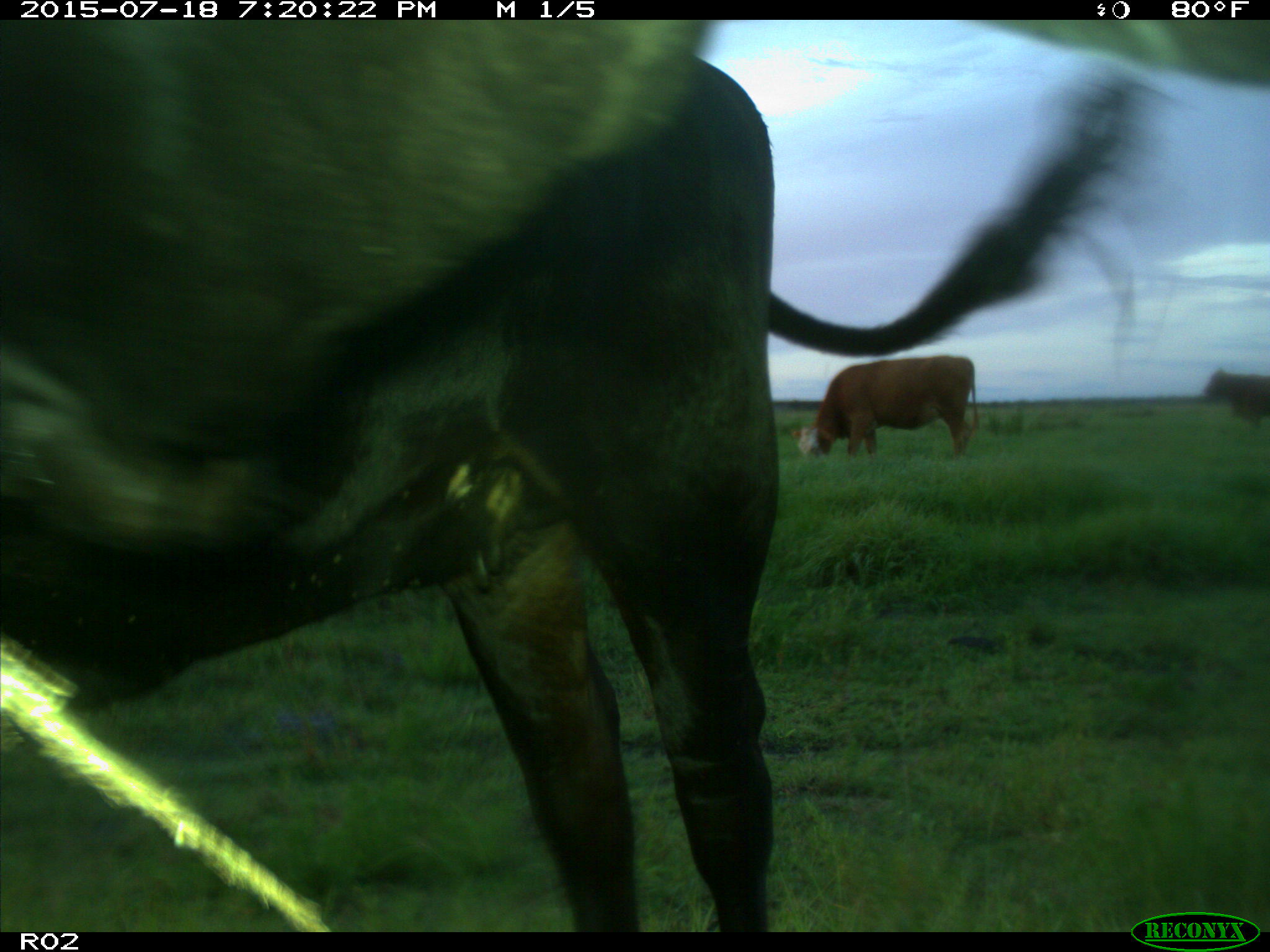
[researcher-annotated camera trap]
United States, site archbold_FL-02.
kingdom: Animalia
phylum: Chordata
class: Mammalia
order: Artiodactyla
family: Bovidae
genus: Bos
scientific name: Bos taurus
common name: domestic cow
Bos taurus (domestic cow).